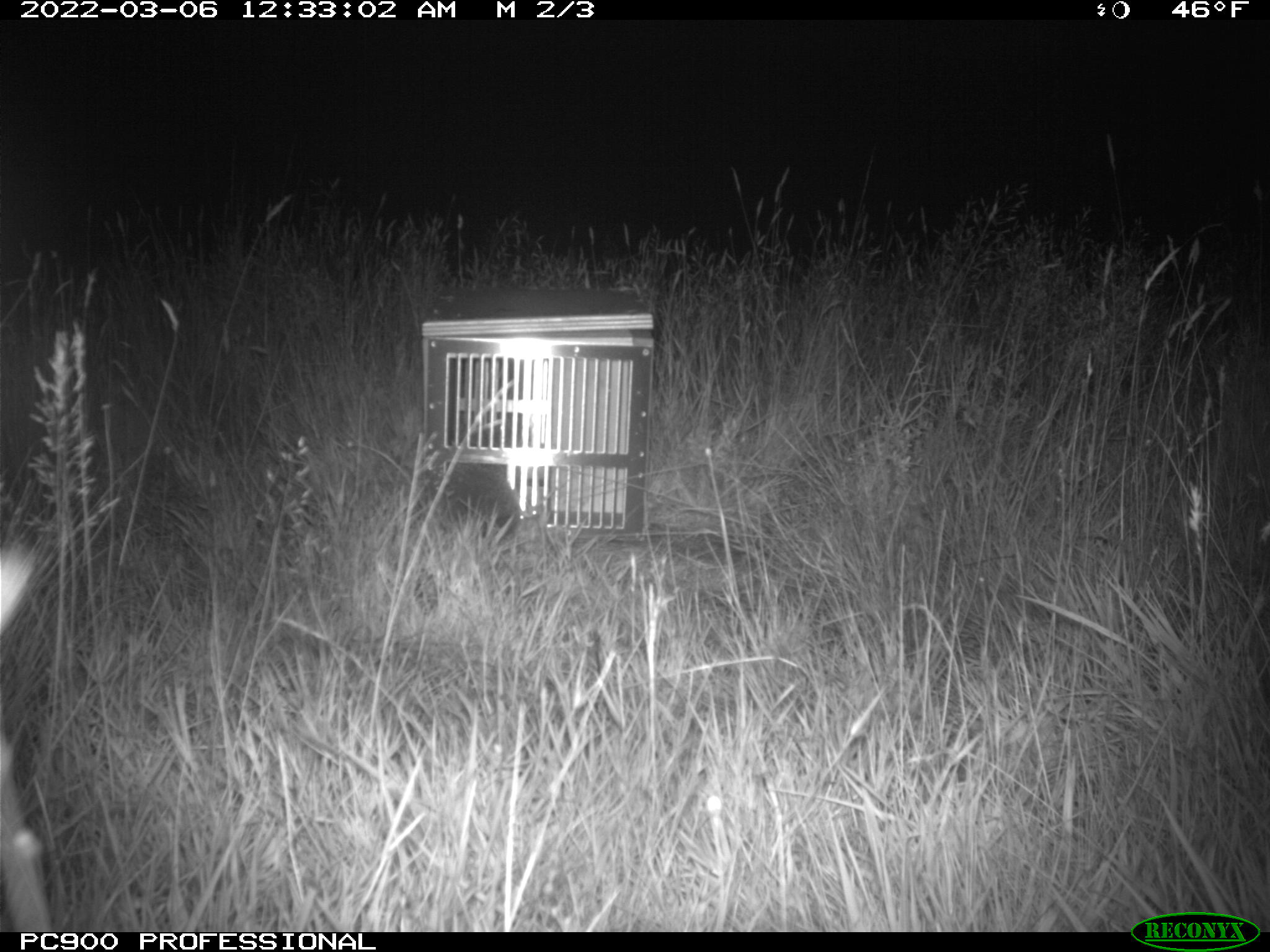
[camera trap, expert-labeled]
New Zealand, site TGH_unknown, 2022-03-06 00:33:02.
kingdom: Animalia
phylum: Chordata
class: Mammalia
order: Eulipotyphla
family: Erinaceidae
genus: Erinaceus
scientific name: Erinaceus europaeus europaeus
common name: european hedgehog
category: hedgehog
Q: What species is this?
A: Hedgehog (european hedgehog) (Erinaceus europaeus europaeus).